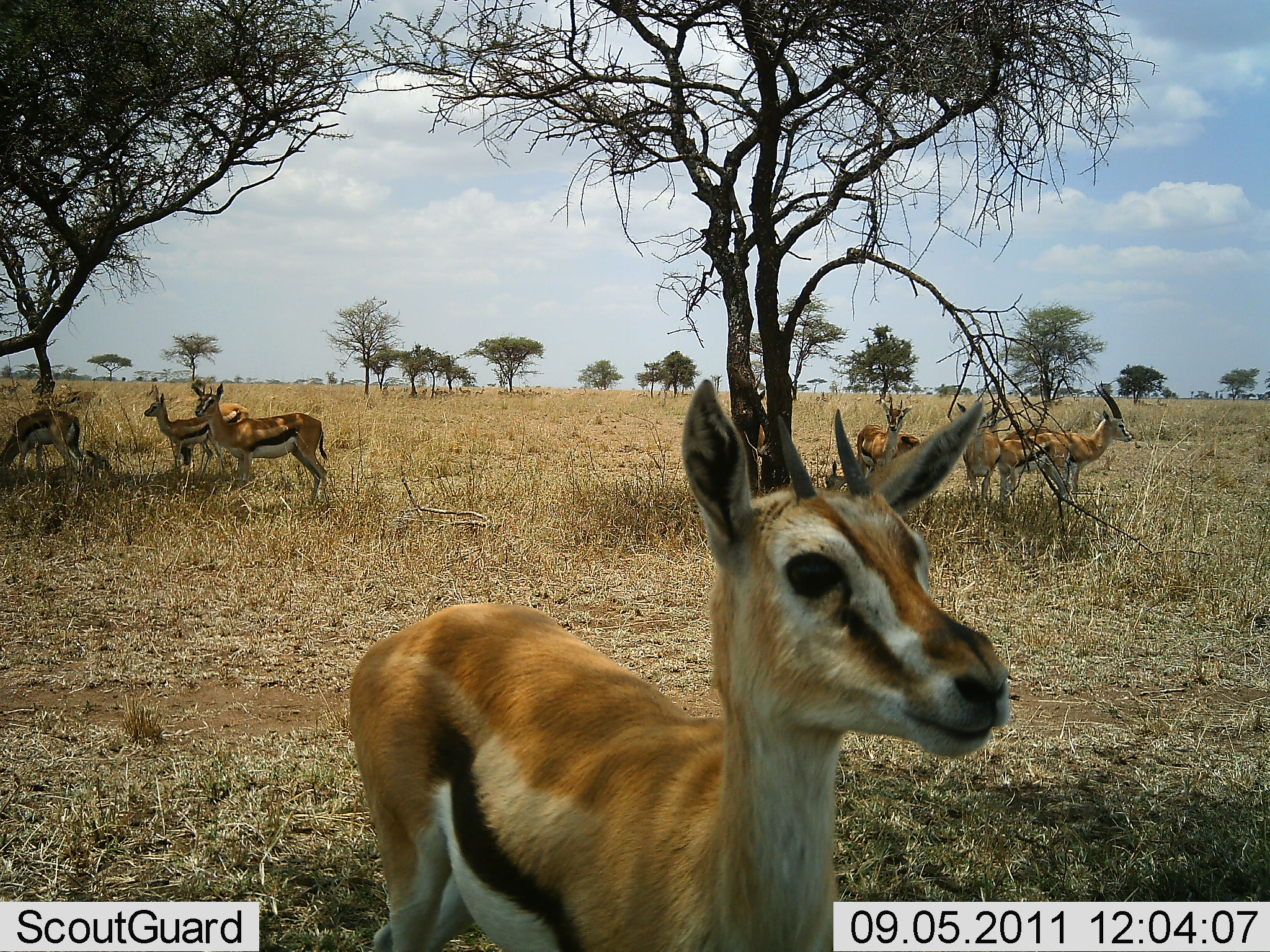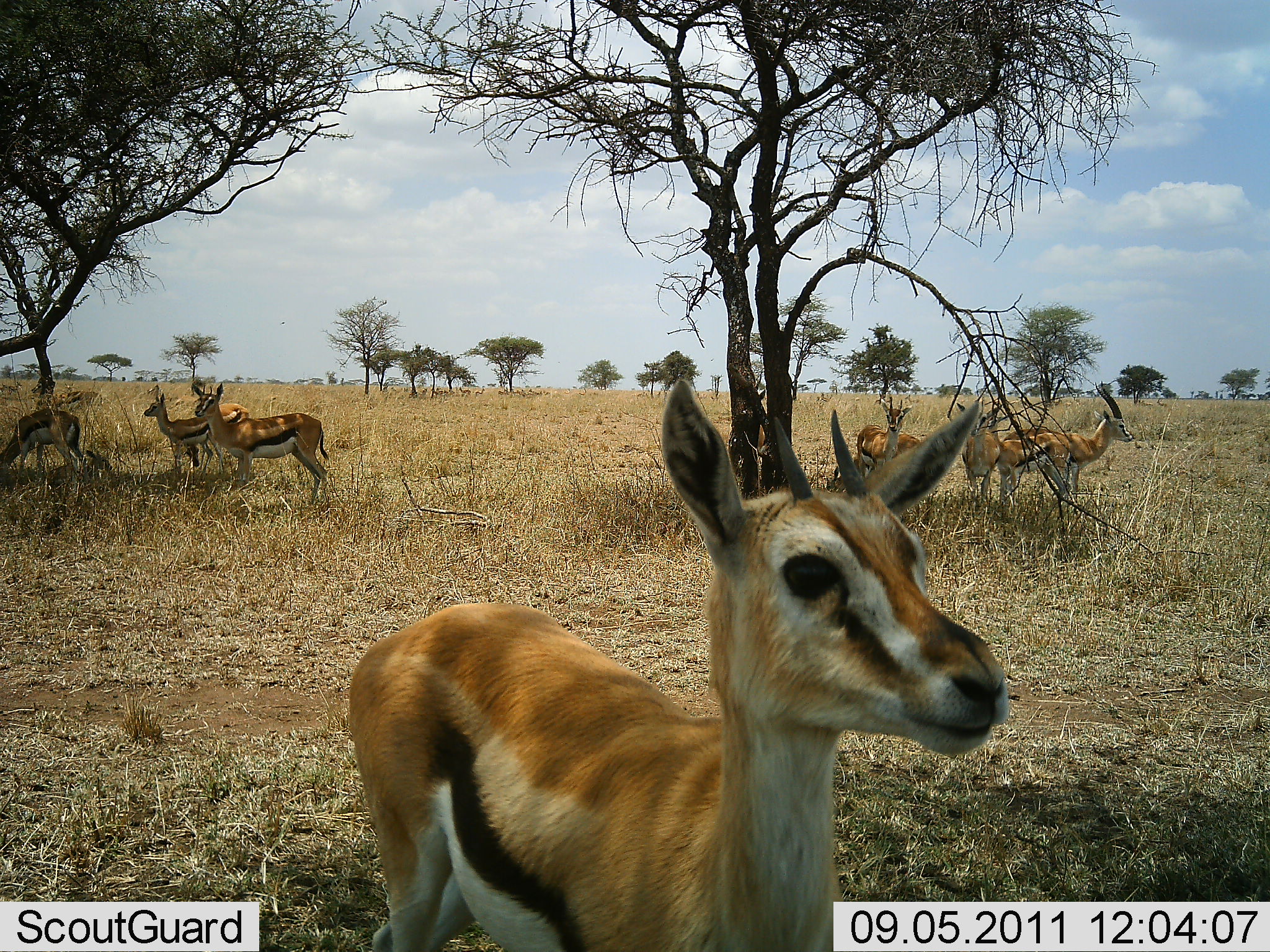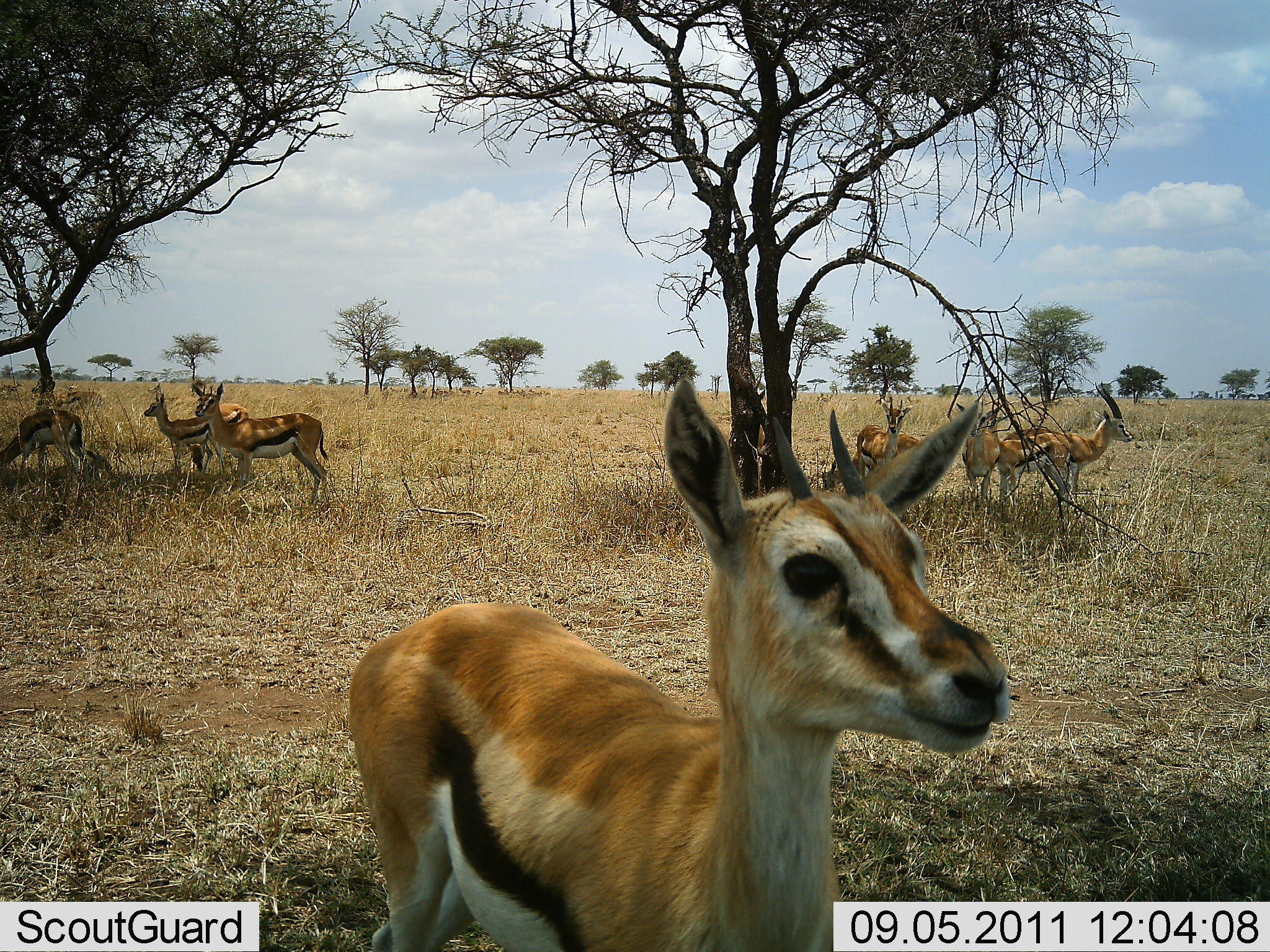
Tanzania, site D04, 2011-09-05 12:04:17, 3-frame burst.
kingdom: Animalia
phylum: Chordata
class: Mammalia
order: Artiodactyla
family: Bovidae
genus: Eudorcas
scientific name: Eudorcas thomsonii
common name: thomson's gazelle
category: gazellethomsons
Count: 8.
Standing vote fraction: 100%.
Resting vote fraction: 0%.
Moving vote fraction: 0%.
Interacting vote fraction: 8%.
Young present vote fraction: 17%.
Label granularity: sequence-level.